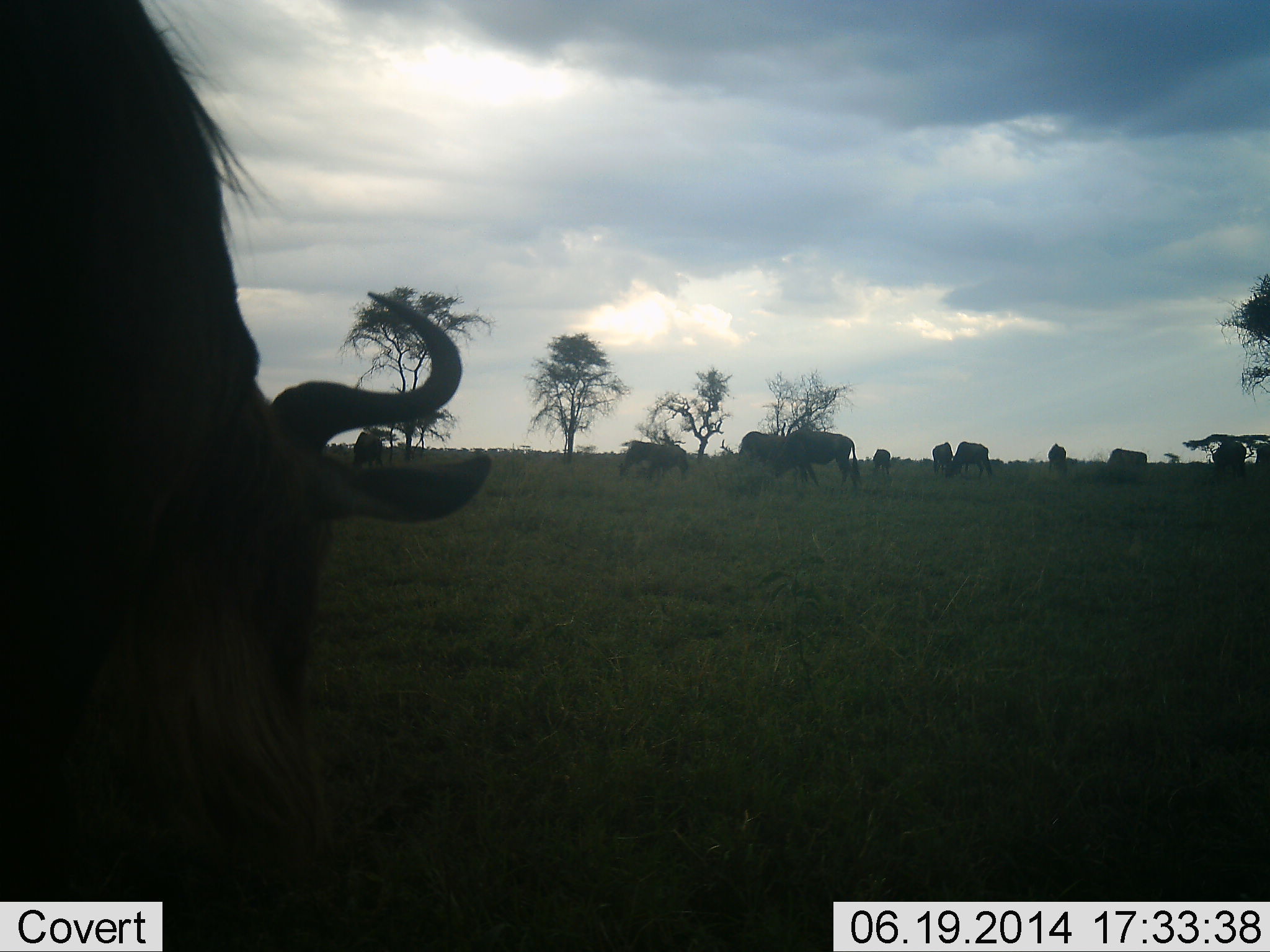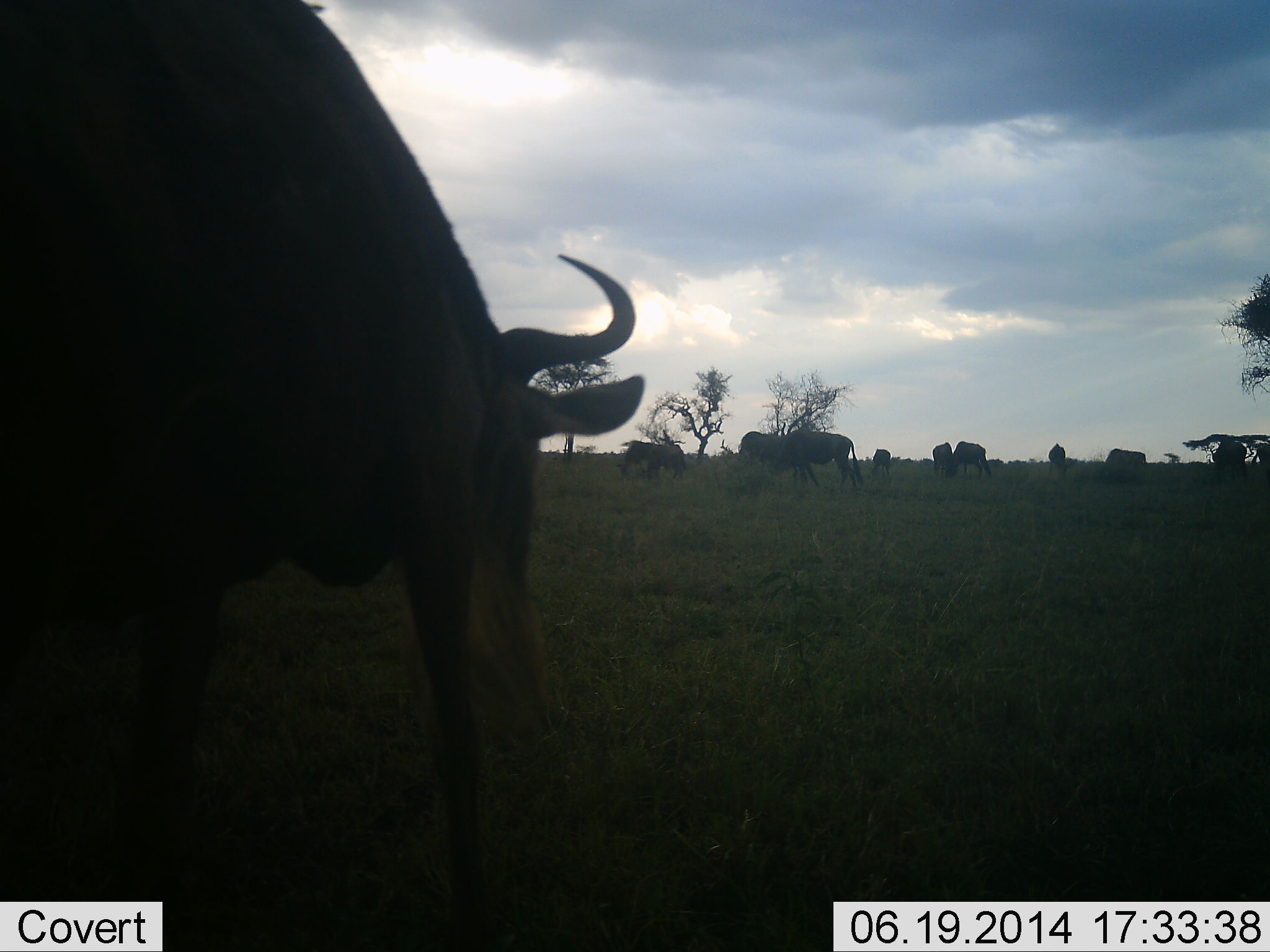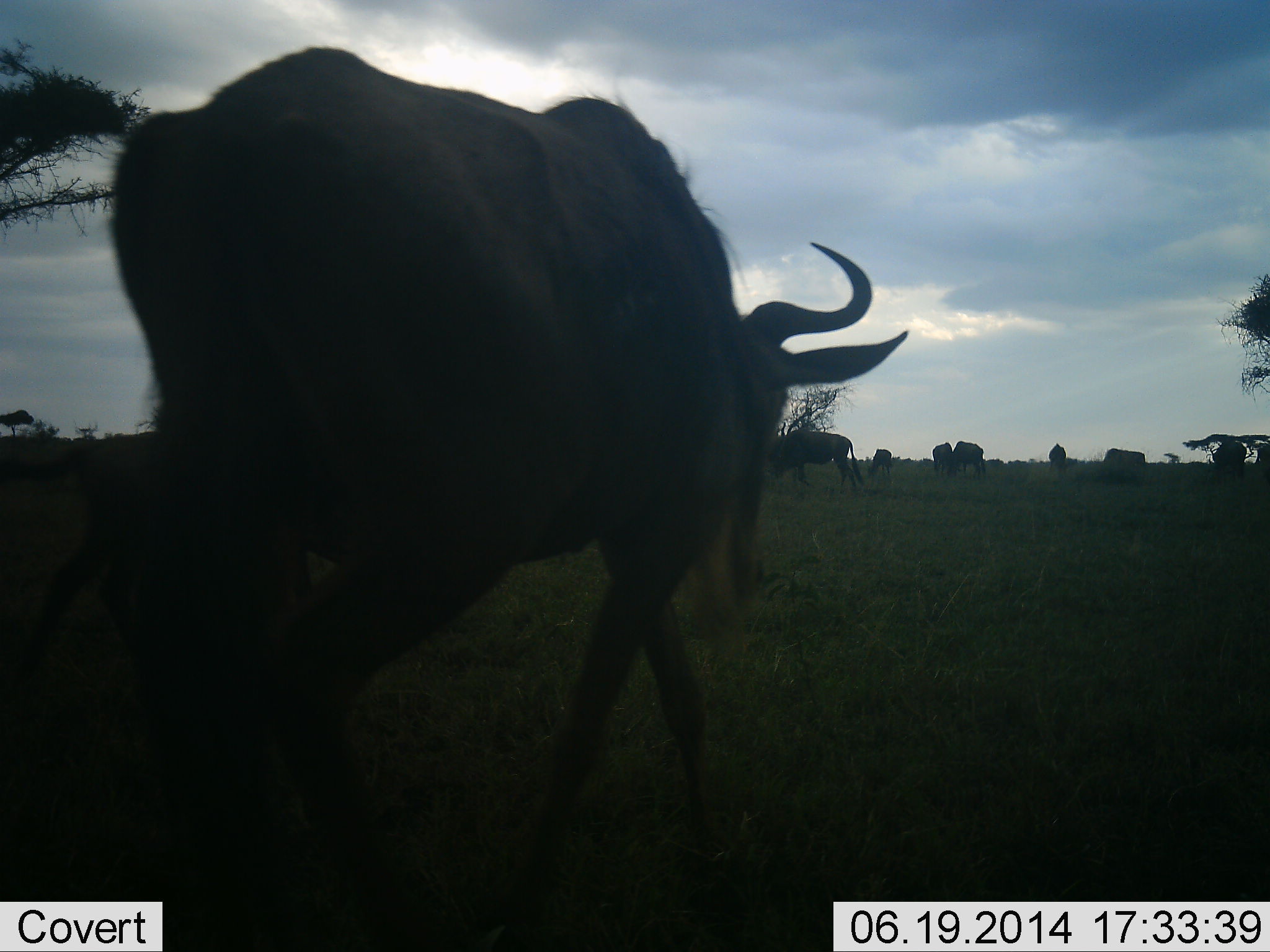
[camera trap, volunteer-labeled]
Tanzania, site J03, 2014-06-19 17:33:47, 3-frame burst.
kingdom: Animalia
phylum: Chordata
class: Mammalia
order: Artiodactyla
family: Bovidae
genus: Connochaetes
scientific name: Connochaetes taurinus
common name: blue wildebeest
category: wildebeest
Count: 10.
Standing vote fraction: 40%.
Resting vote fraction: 0%.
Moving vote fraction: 70%.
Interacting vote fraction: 0%.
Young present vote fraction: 0%.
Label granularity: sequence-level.